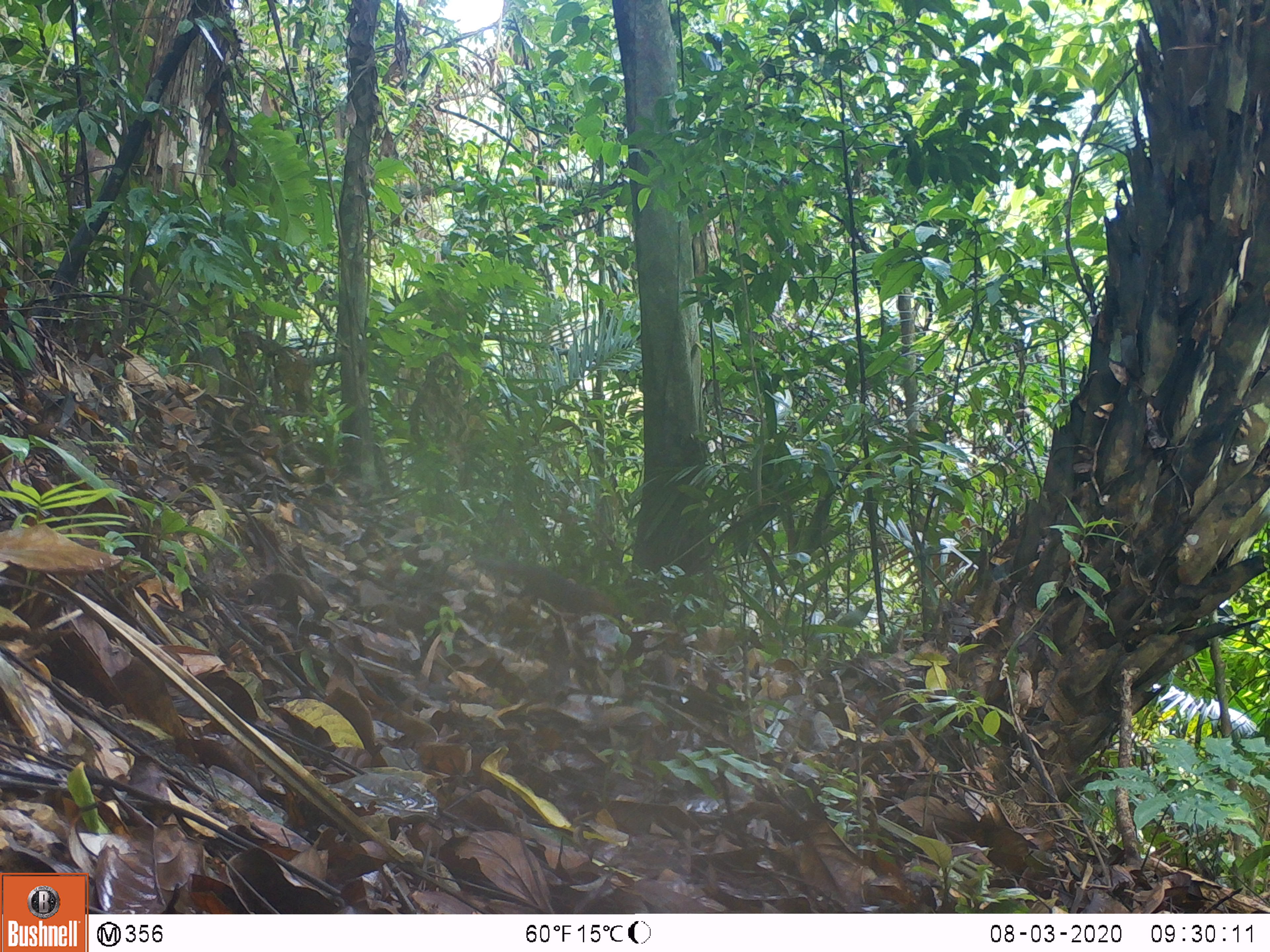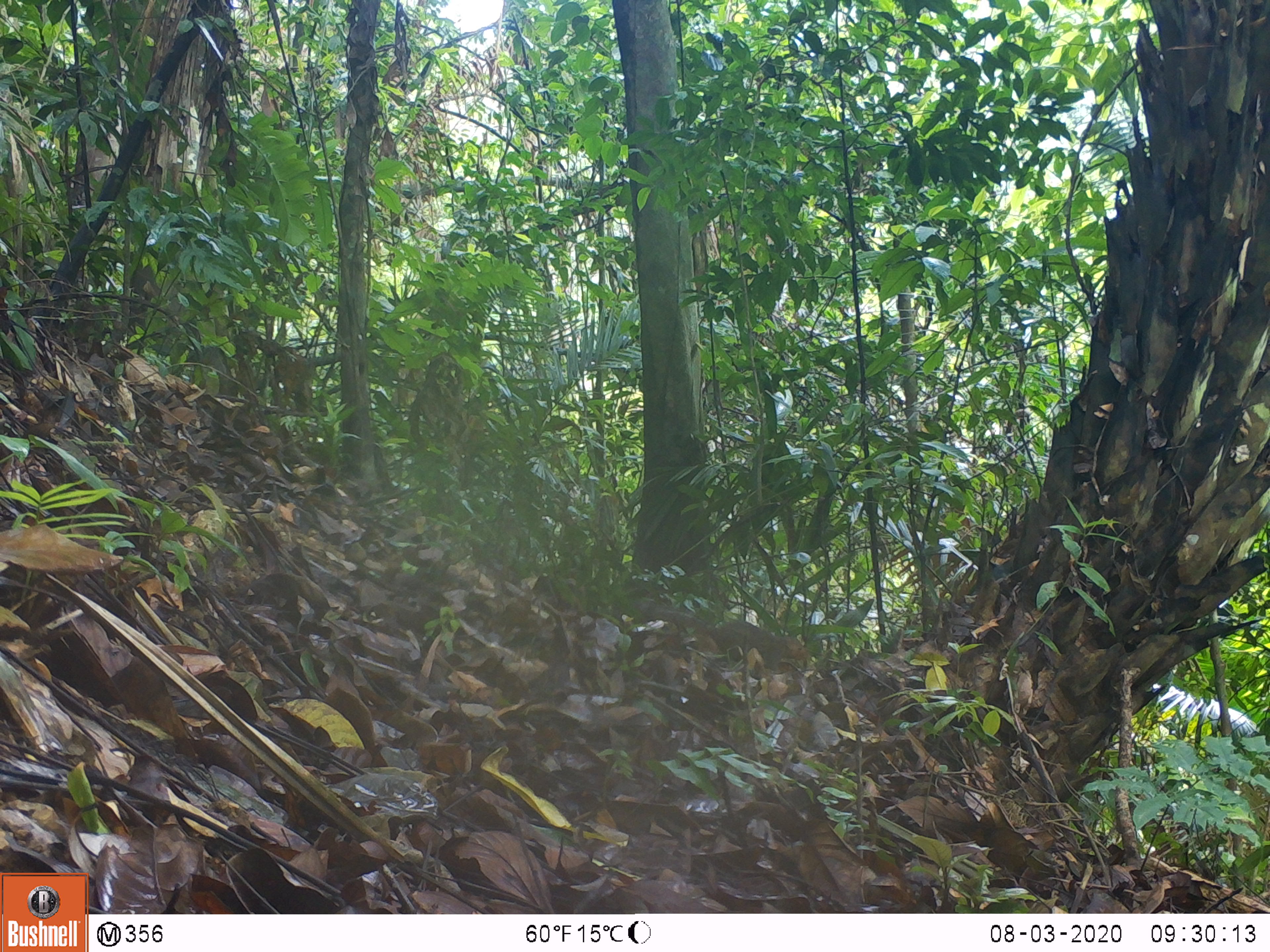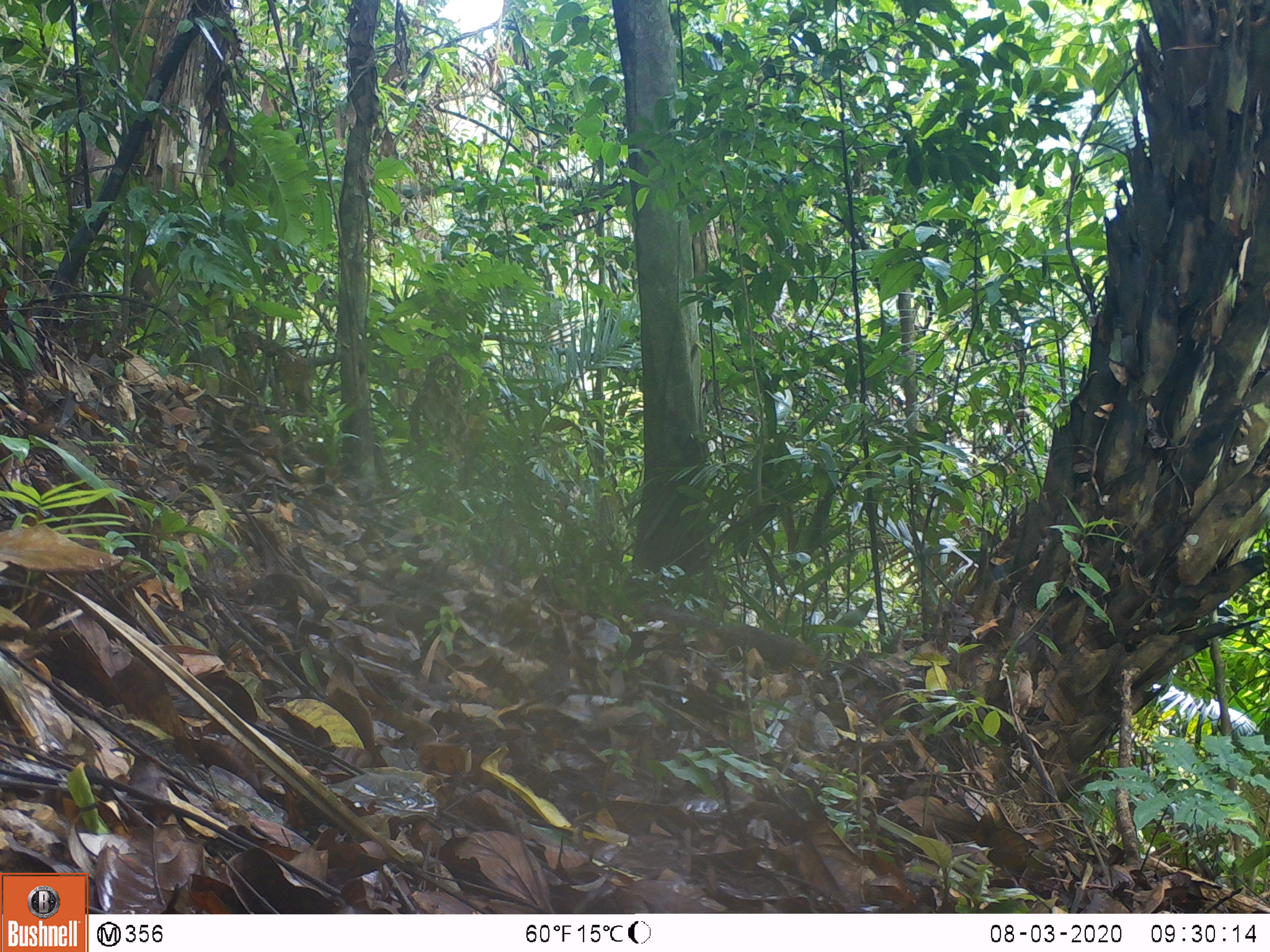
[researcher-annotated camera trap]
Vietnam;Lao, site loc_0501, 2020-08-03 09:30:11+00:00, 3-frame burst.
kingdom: Animalia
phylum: Chordata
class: Mammalia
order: Rodentia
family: Sciuridae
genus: Dremomys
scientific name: Dremomys rufigenis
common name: red-cheeked squirrel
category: red cheeked squirrel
Red cheeked squirrel (red-cheeked squirrel) (Dremomys rufigenis). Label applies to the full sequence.